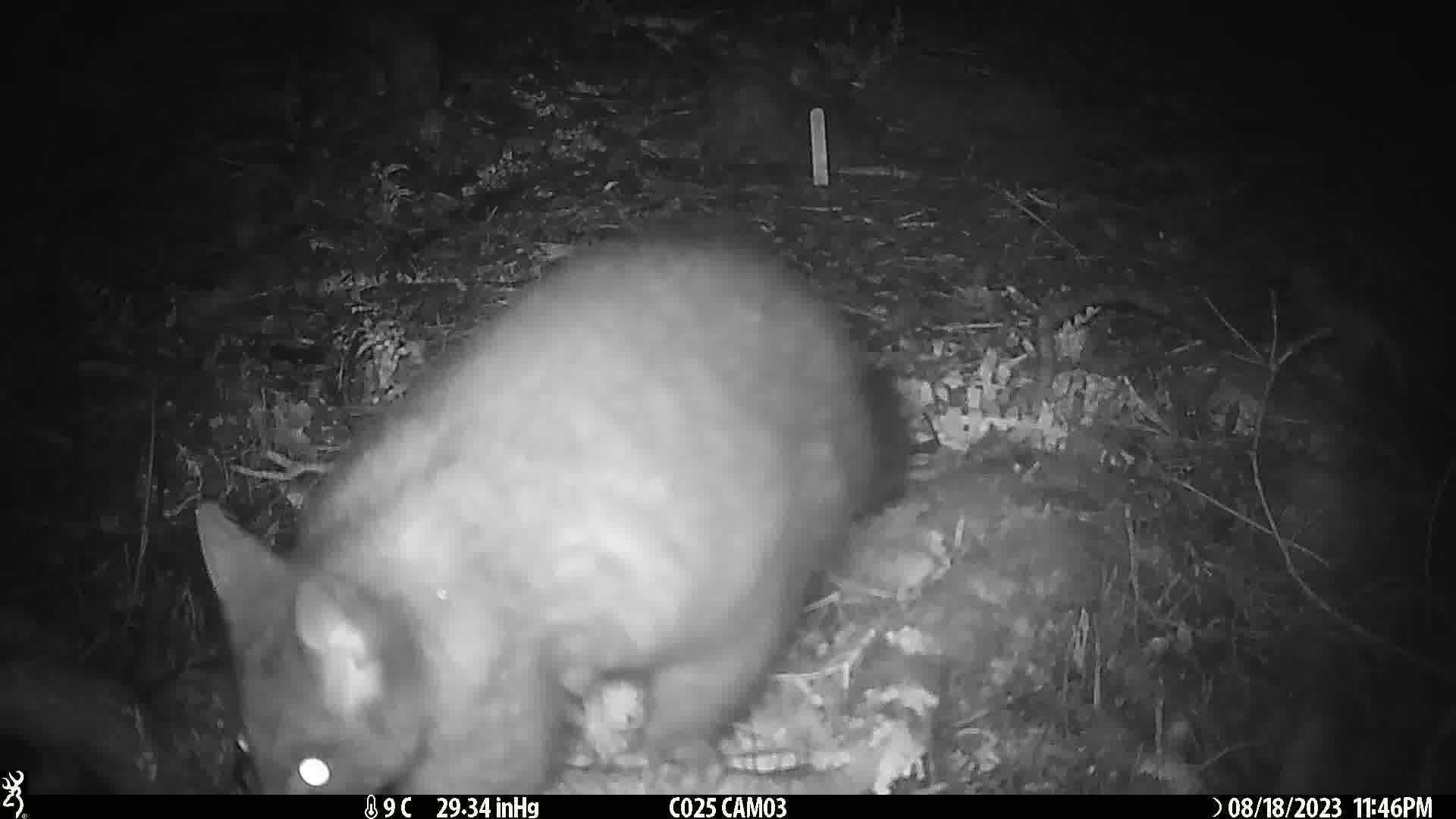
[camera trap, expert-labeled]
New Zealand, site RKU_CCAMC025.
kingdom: Animalia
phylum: Chordata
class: Mammalia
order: Diprotodontia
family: Phalangeridae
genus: Trichosurus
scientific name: Trichosurus vulpecula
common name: common brushtail possum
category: possum